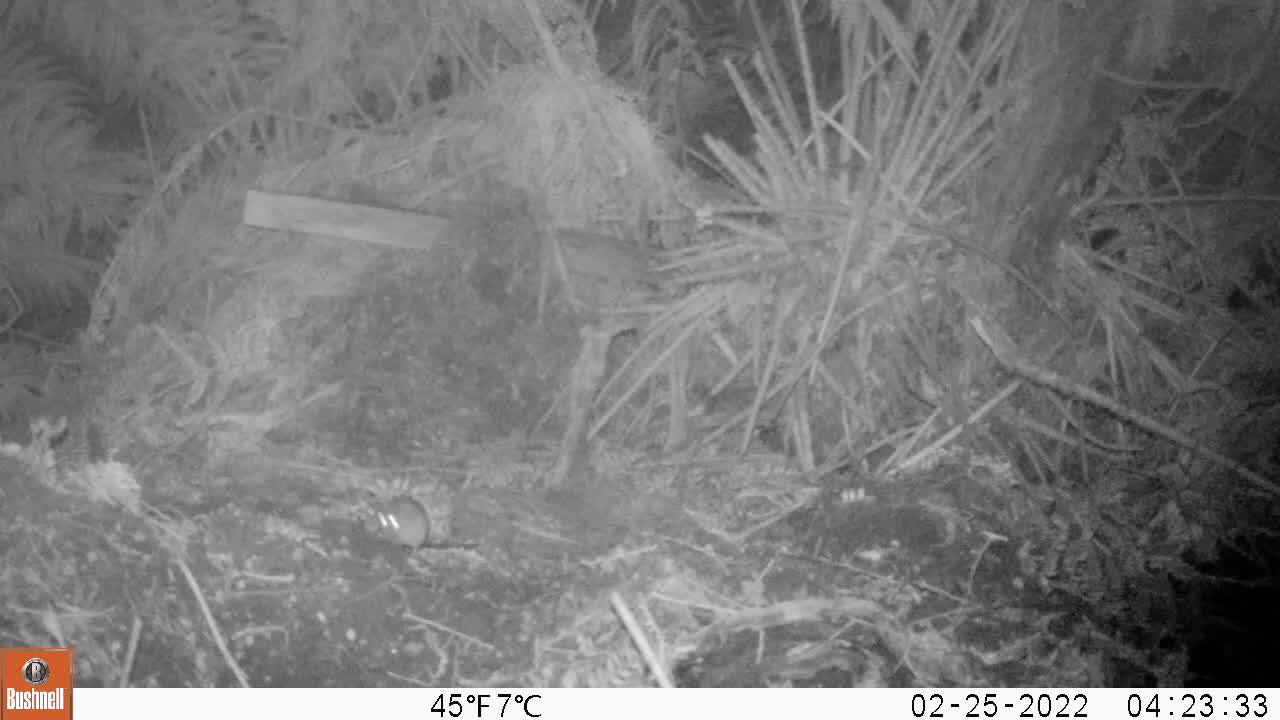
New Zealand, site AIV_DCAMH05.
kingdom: Animalia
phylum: Chordata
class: Mammalia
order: Rodentia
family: Muridae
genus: Mus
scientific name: Mus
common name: mouse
Mouse (Mus).